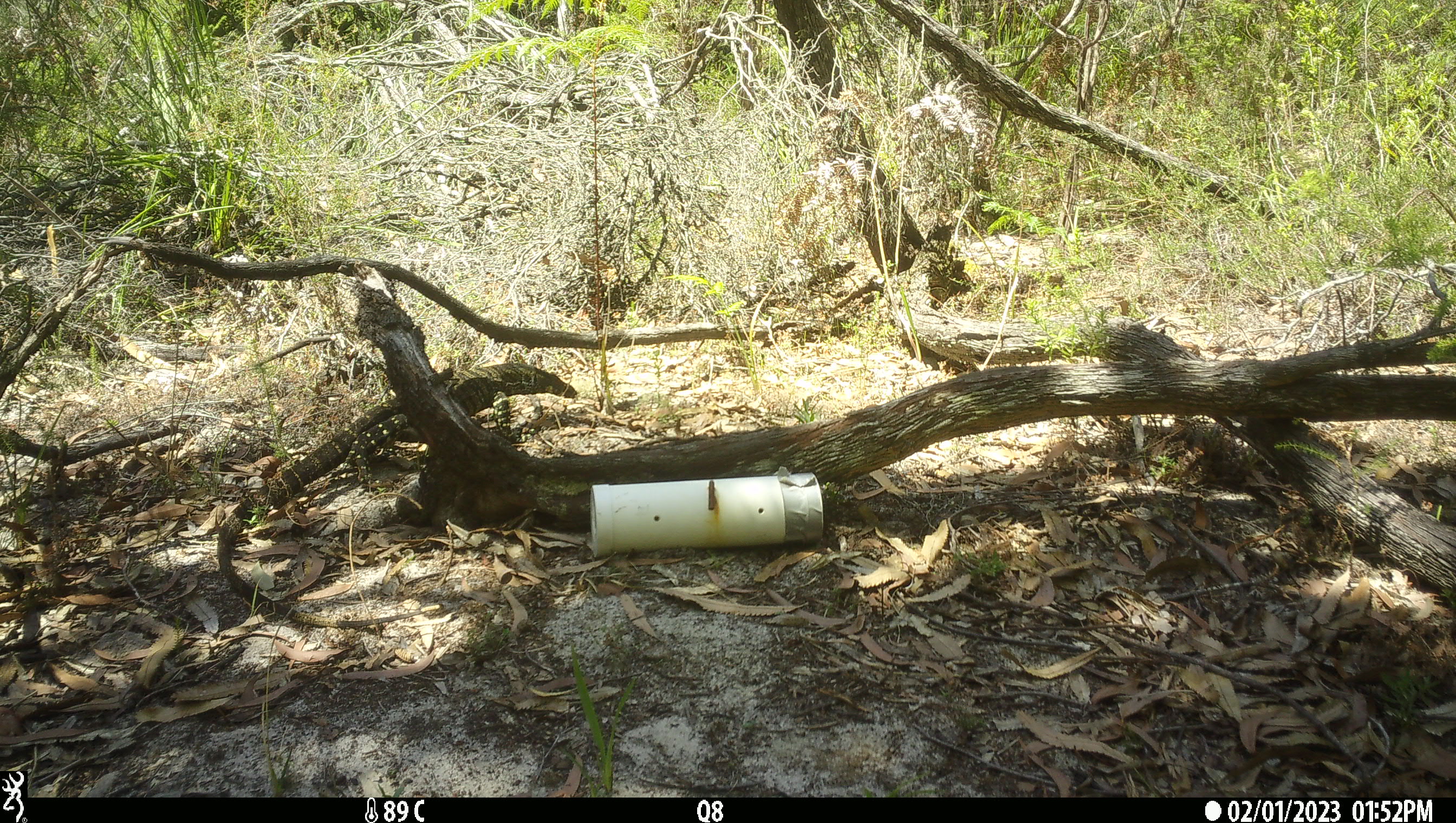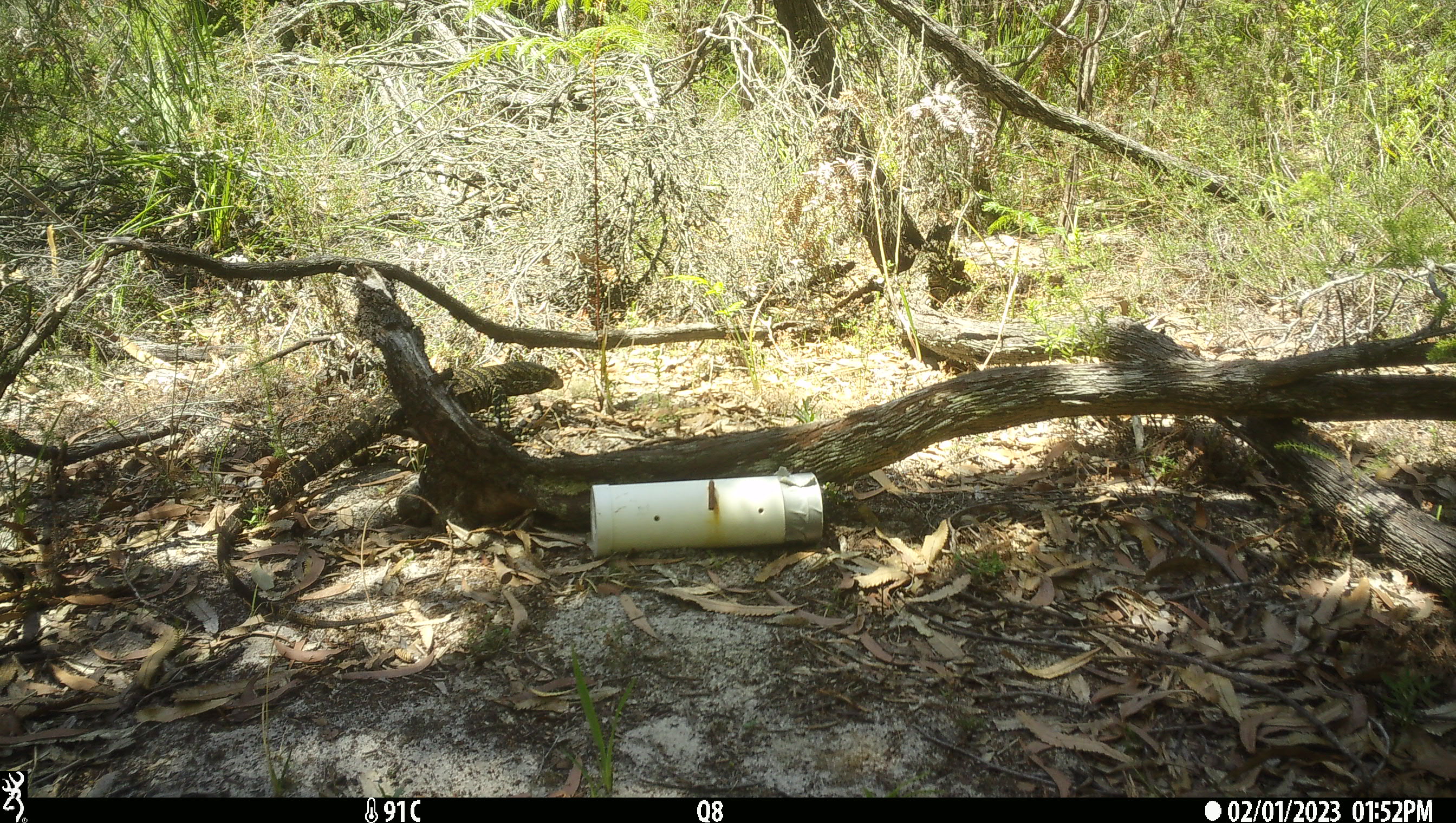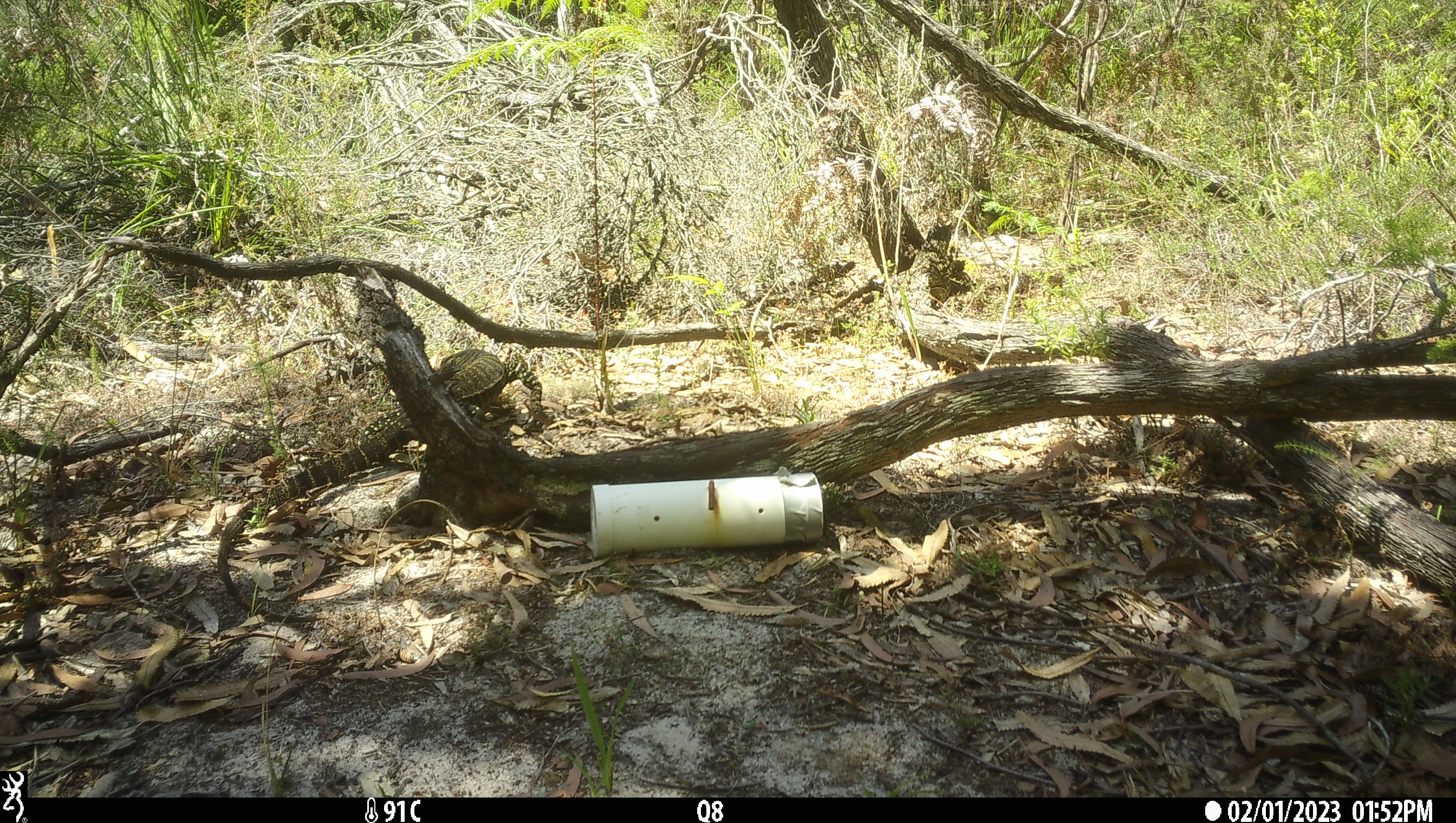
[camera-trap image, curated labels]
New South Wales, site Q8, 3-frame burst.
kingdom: Animalia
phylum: Chordata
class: Reptilia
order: Squamata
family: Varanidae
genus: Varanus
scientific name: Varanus varius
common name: lace monitor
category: goanna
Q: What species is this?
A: Goanna (lace monitor) (Varanus varius).